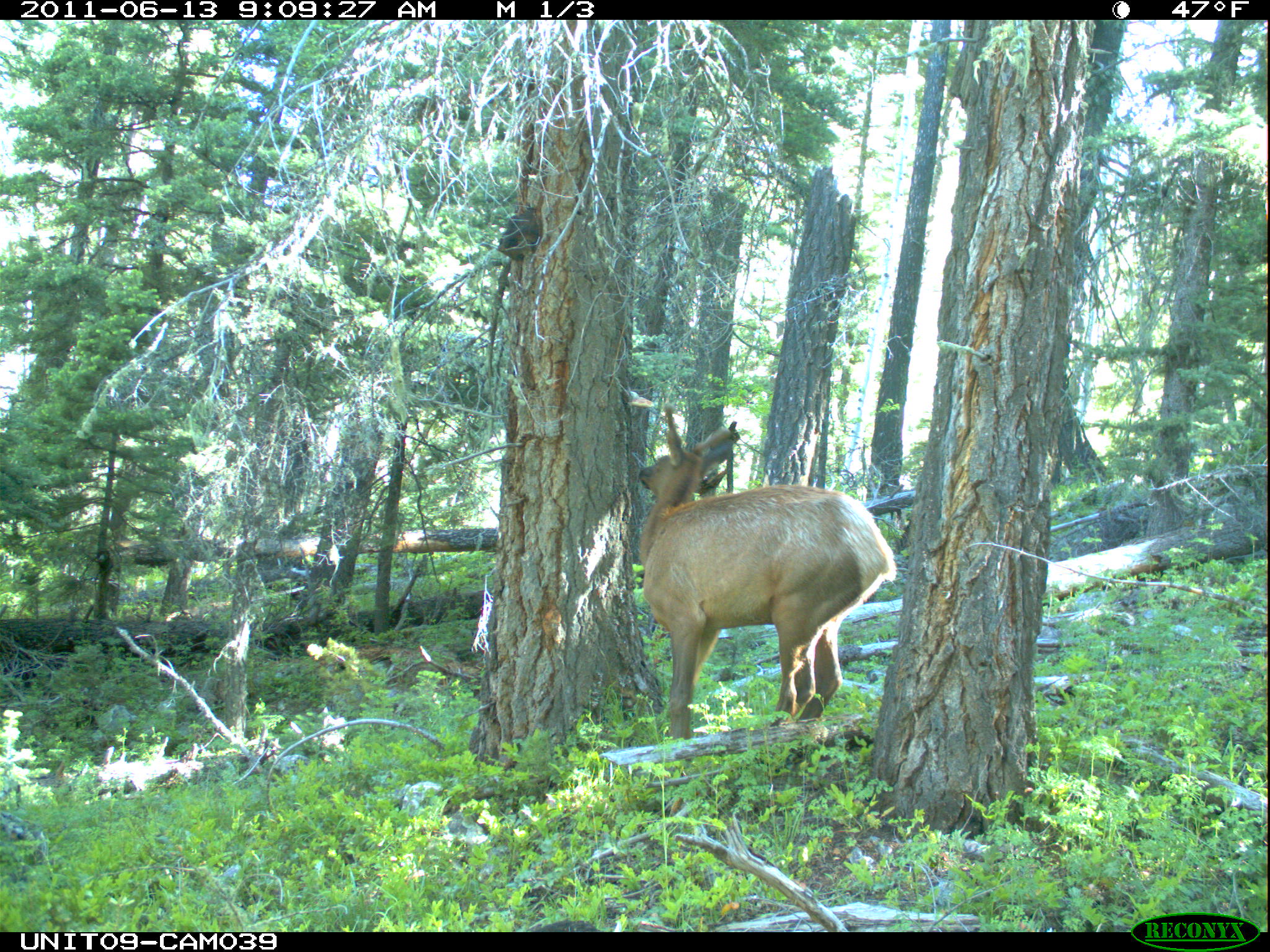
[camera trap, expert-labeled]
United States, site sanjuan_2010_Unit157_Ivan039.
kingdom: Animalia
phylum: Chordata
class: Mammalia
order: Artiodactyla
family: Cervidae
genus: Cervus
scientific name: Cervus elaphus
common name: red deer